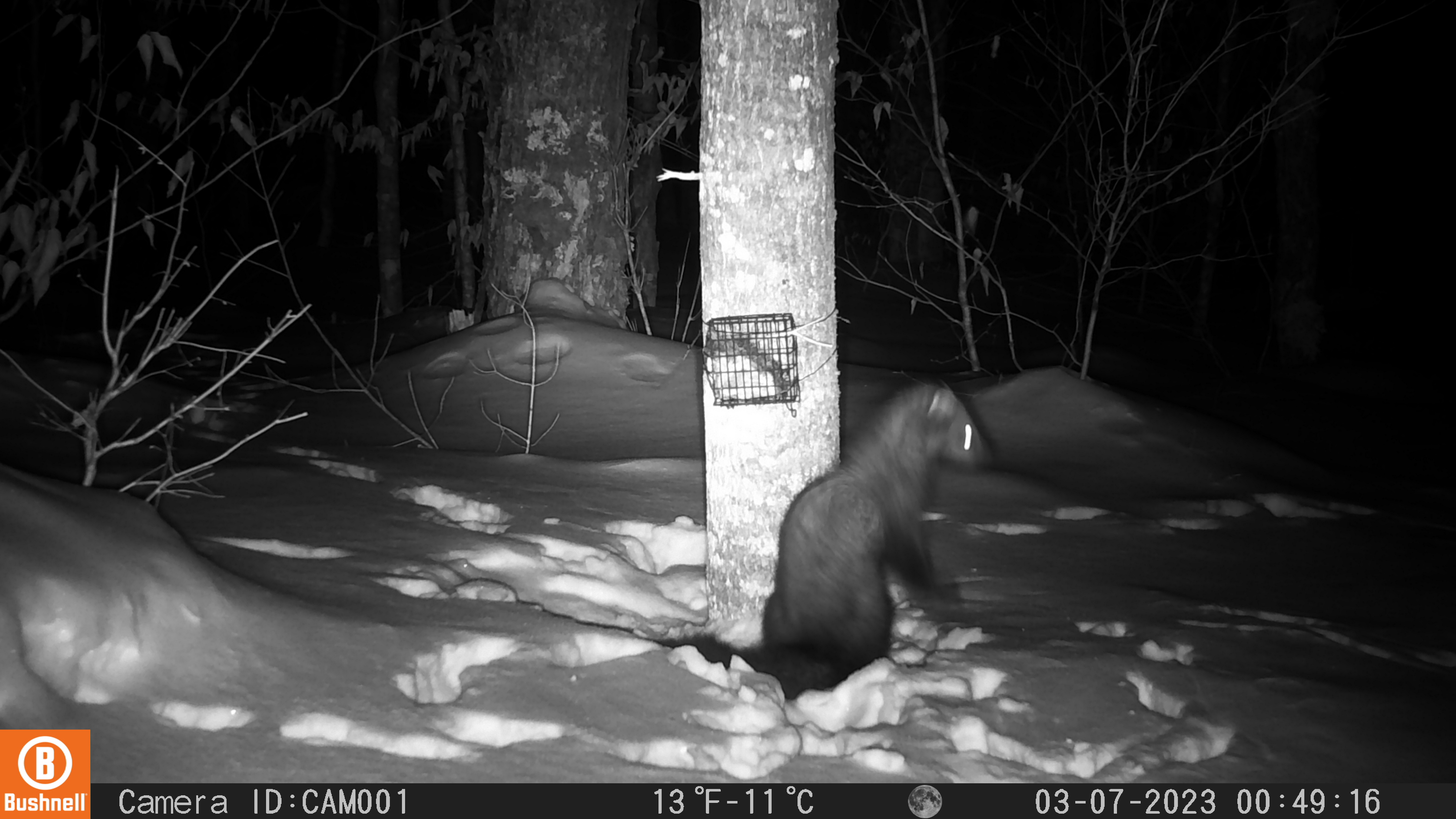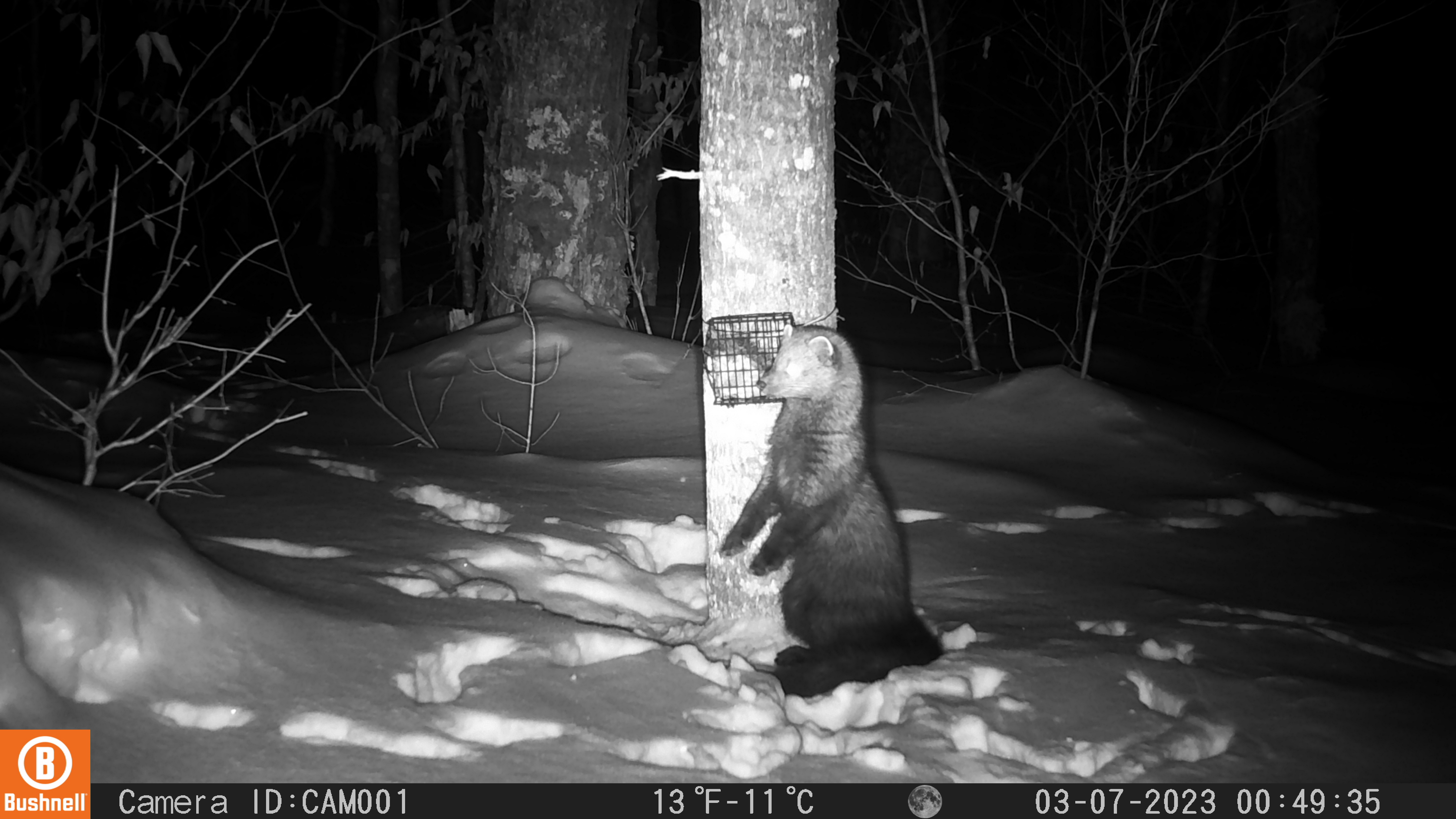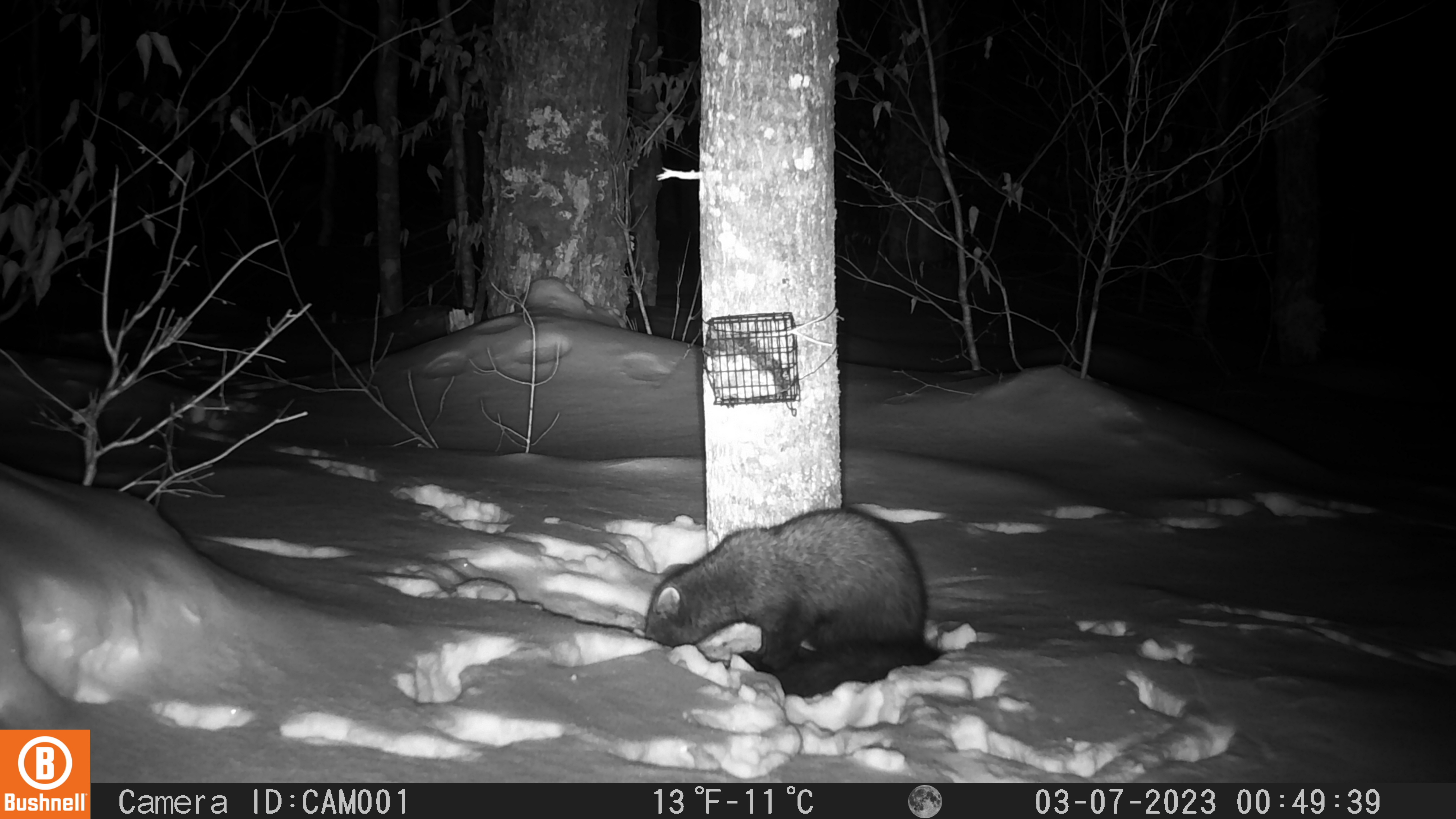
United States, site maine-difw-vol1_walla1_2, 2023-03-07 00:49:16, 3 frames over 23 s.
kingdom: Animalia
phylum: Chordata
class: Mammalia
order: Carnivora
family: Mustelidae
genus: Pekania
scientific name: Pekania pennanti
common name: fisher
Fisher (Pekania pennanti).